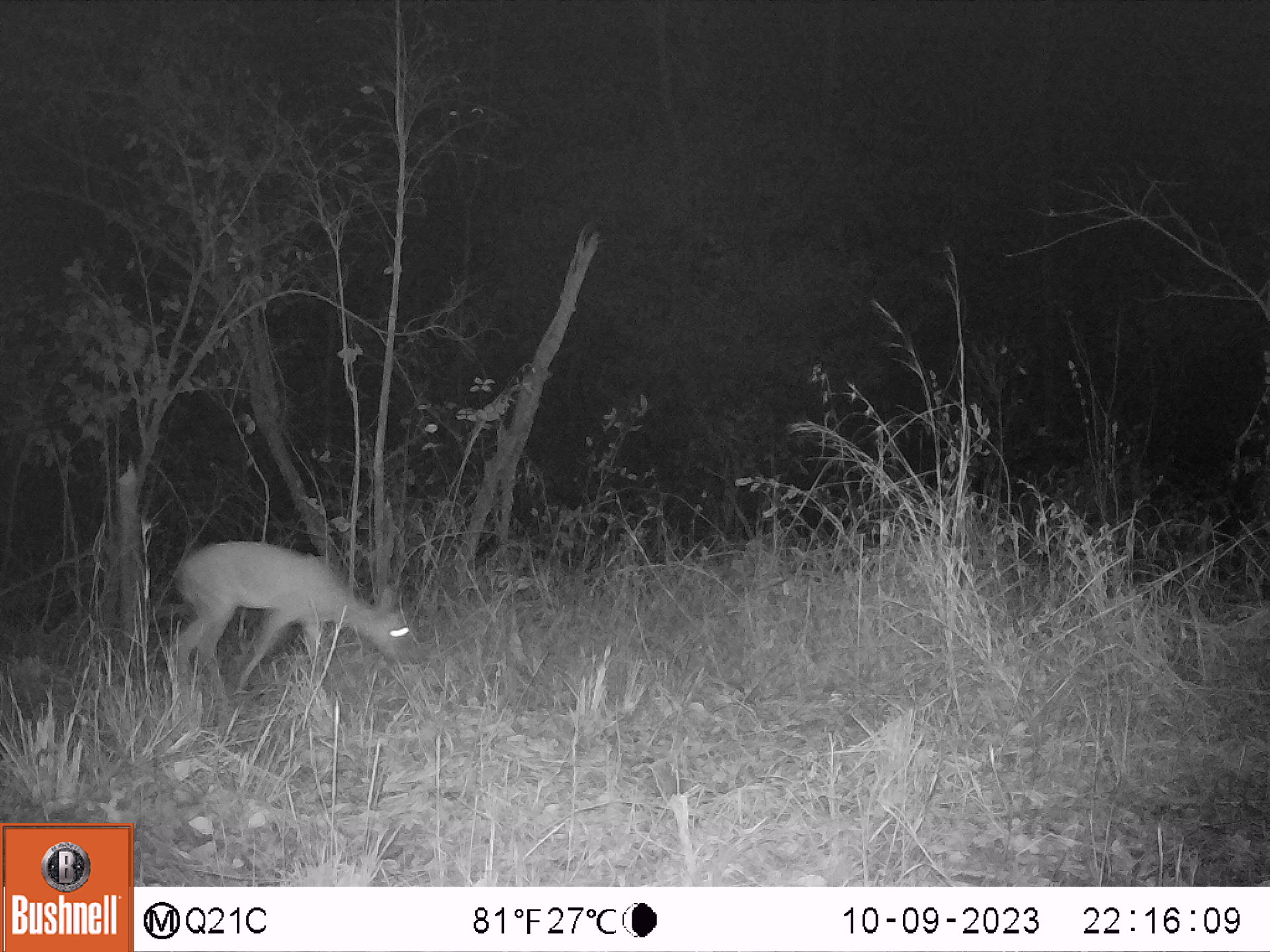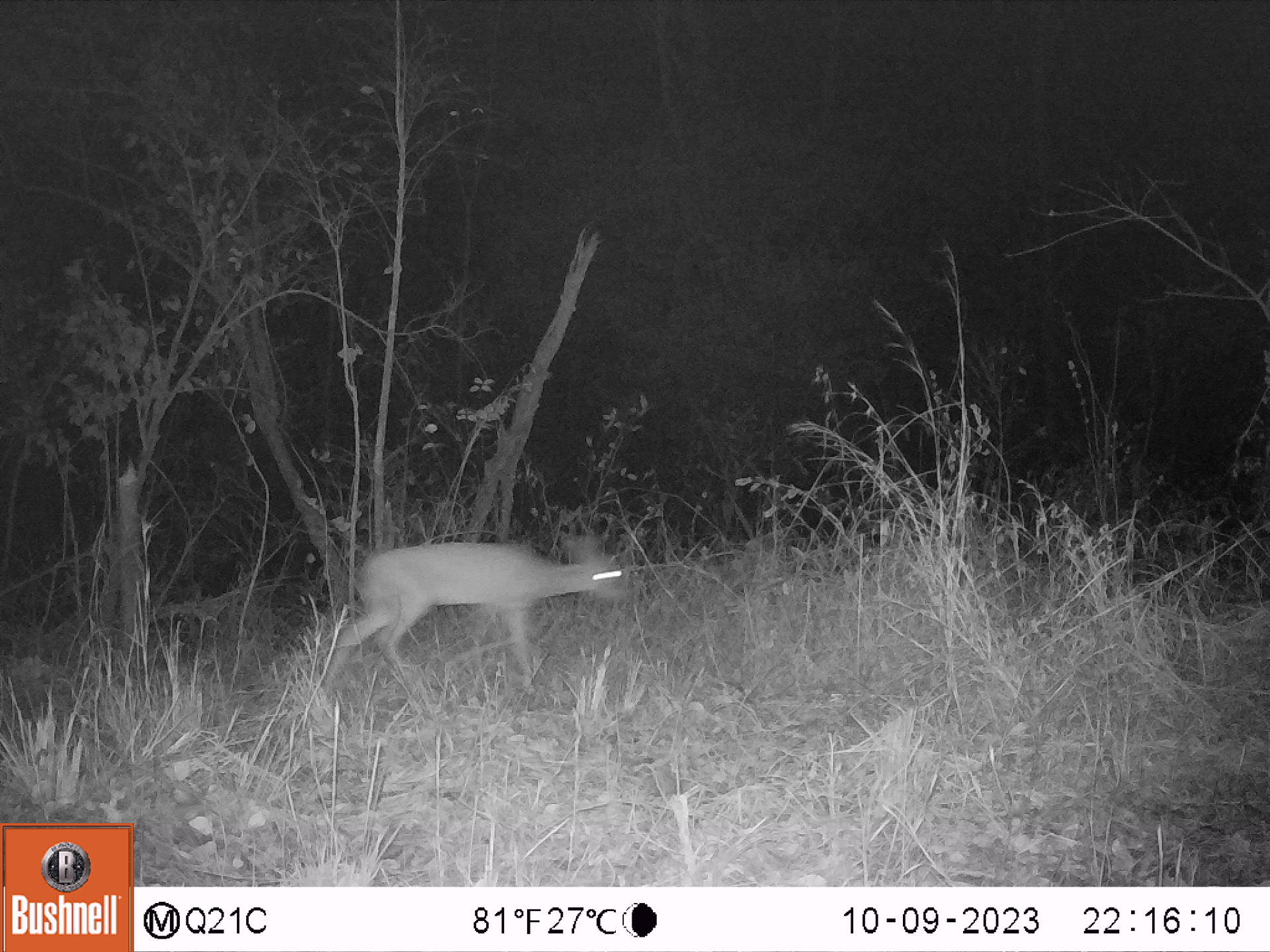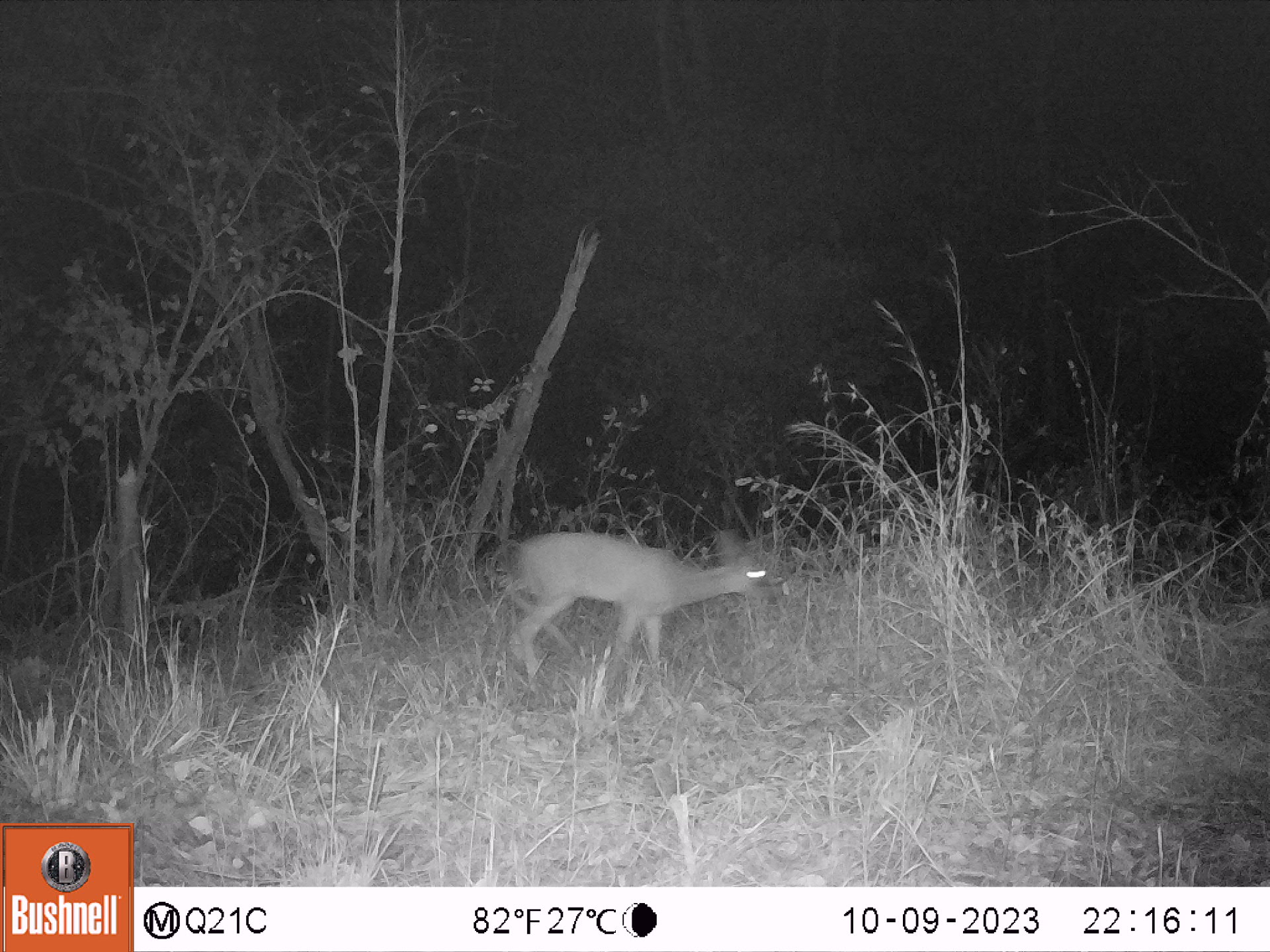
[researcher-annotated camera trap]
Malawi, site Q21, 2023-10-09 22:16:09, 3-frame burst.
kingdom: Animalia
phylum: Chordata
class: Mammalia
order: Artiodactyla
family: Bovidae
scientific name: Antilopinae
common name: small antelope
Small antelope (Antilopinae), count 1.